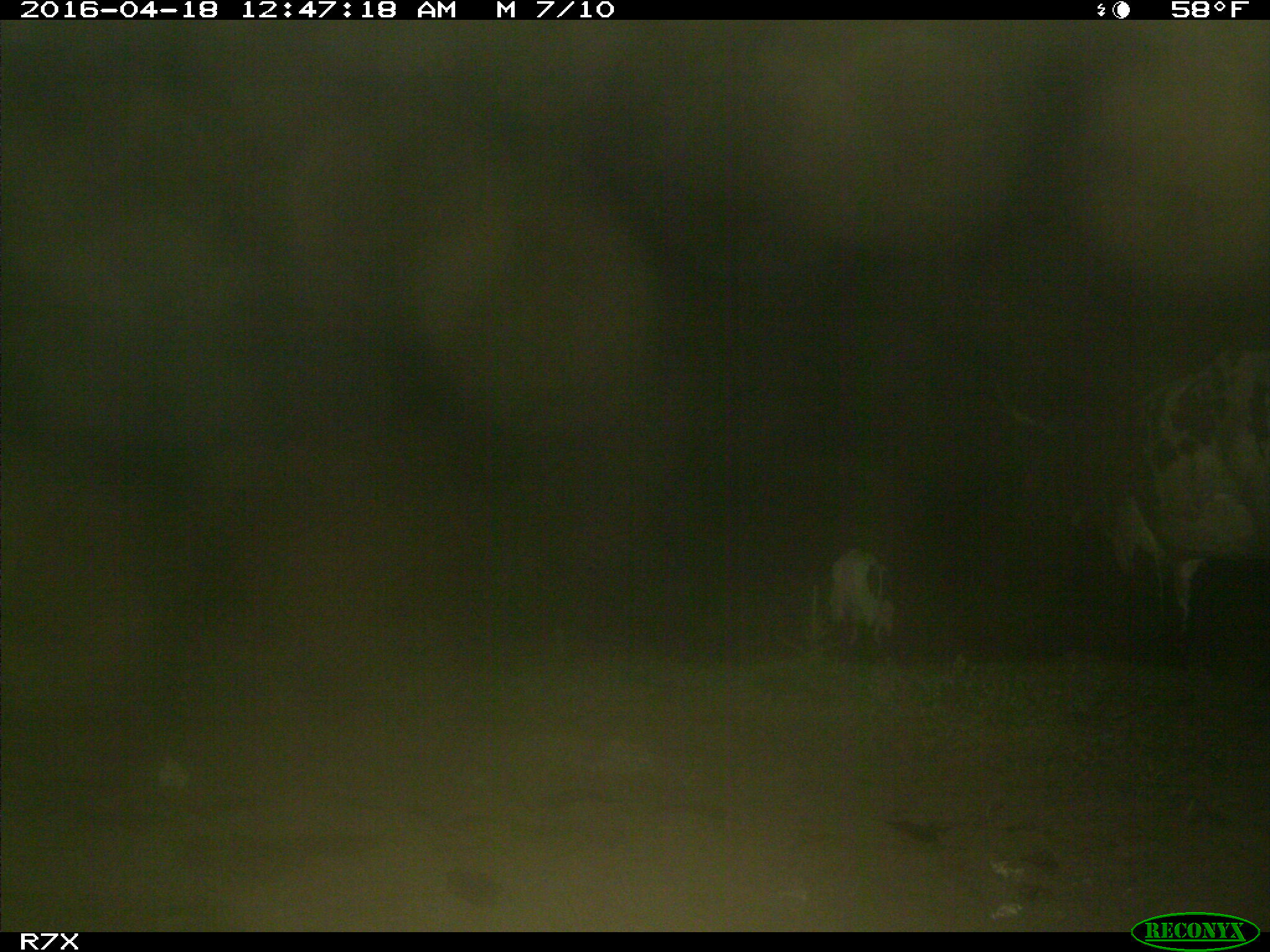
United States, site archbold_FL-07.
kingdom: Animalia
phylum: Chordata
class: Mammalia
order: Artiodactyla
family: Bovidae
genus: Bos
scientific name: Bos taurus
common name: domestic cow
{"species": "Bos taurus (domestic cow)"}